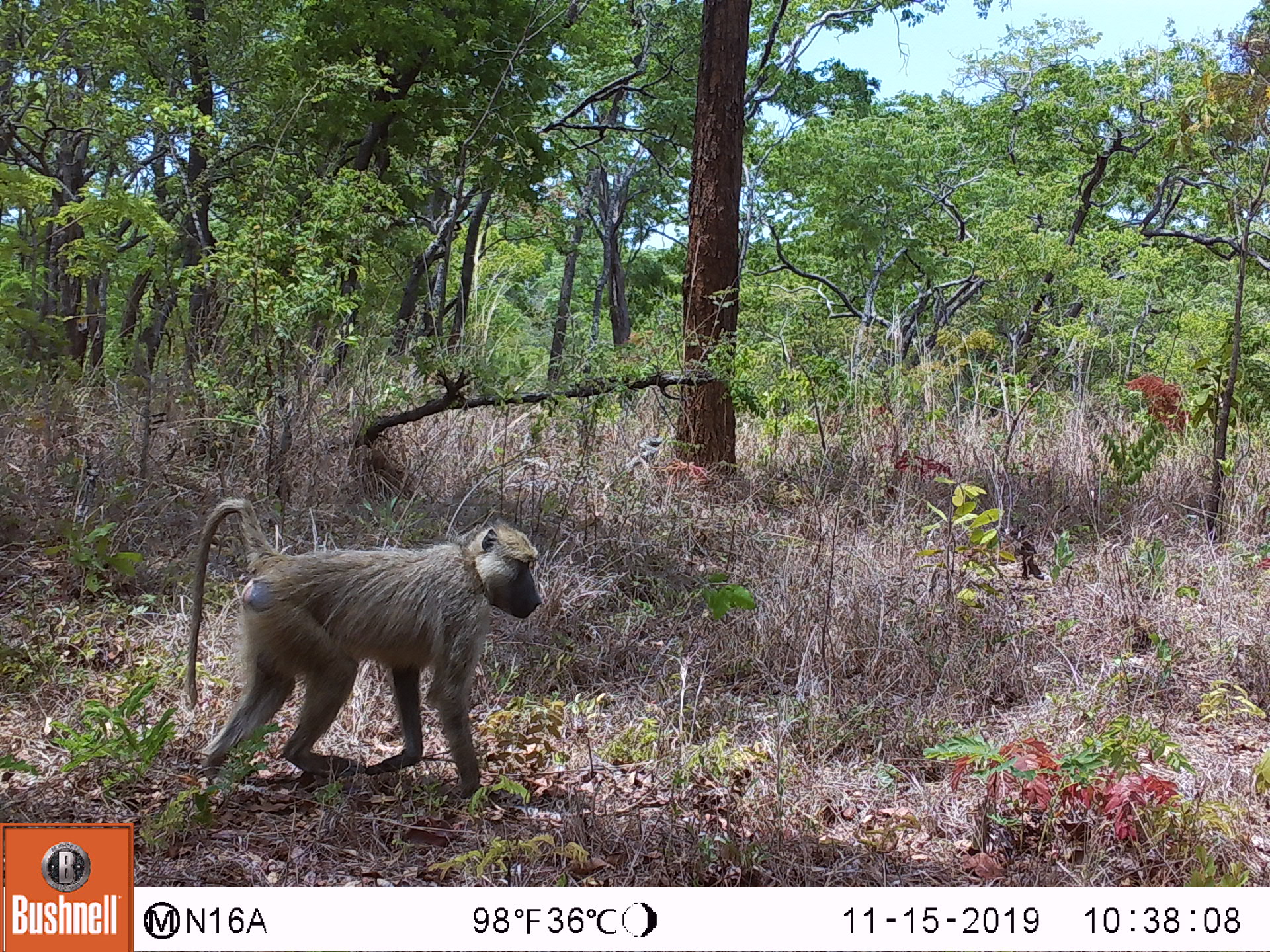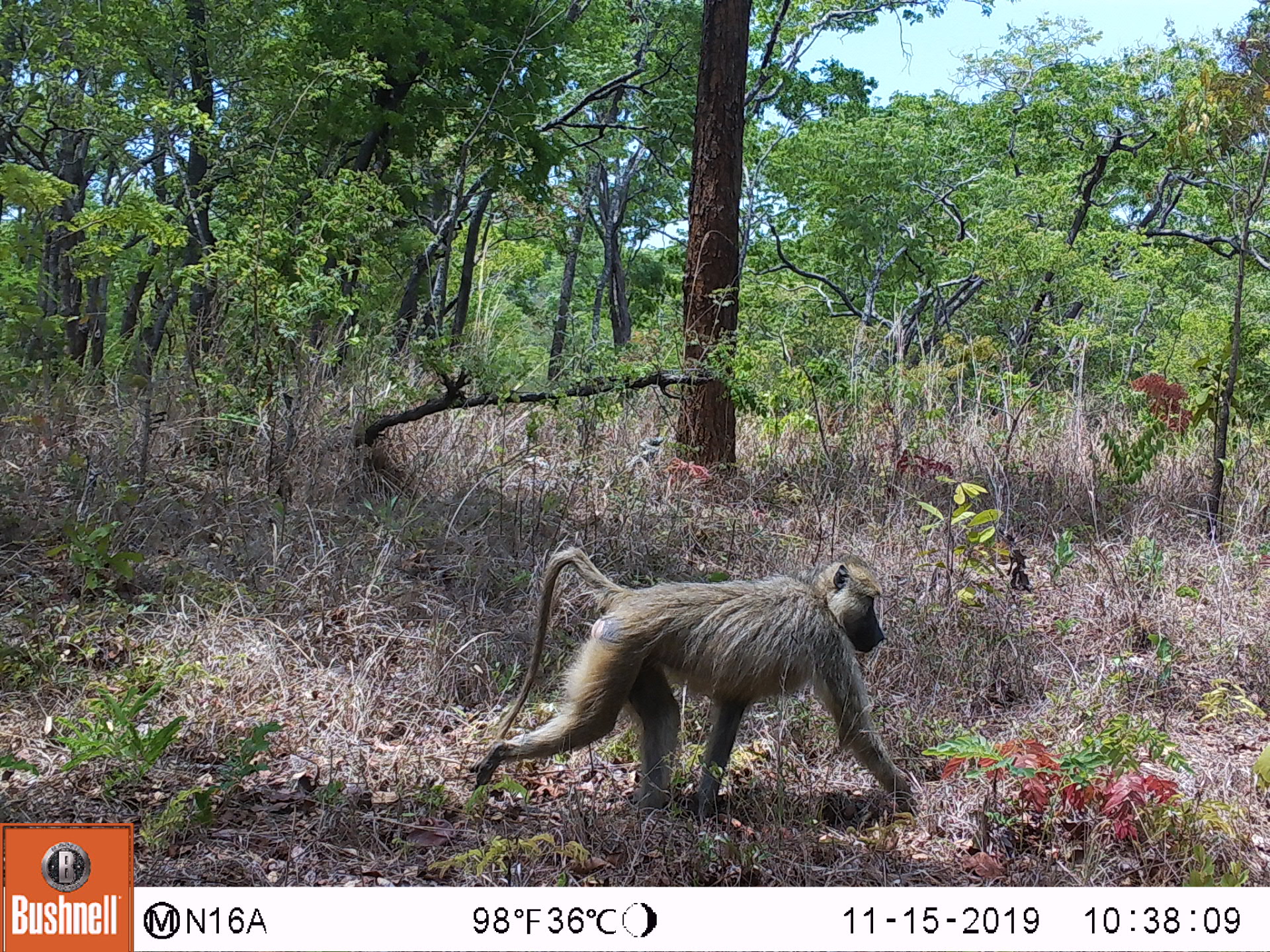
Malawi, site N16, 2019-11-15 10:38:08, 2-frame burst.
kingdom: Animalia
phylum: Chordata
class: Mammalia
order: Primates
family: Cercopithecidae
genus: Papio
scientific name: Papio cynocephalus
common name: yellow baboon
Yellow baboon (Papio cynocephalus), count 1.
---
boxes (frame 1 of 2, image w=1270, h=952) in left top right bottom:
yellow baboon: 185 489 545 798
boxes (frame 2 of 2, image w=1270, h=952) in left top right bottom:
yellow baboon: 475 550 923 795